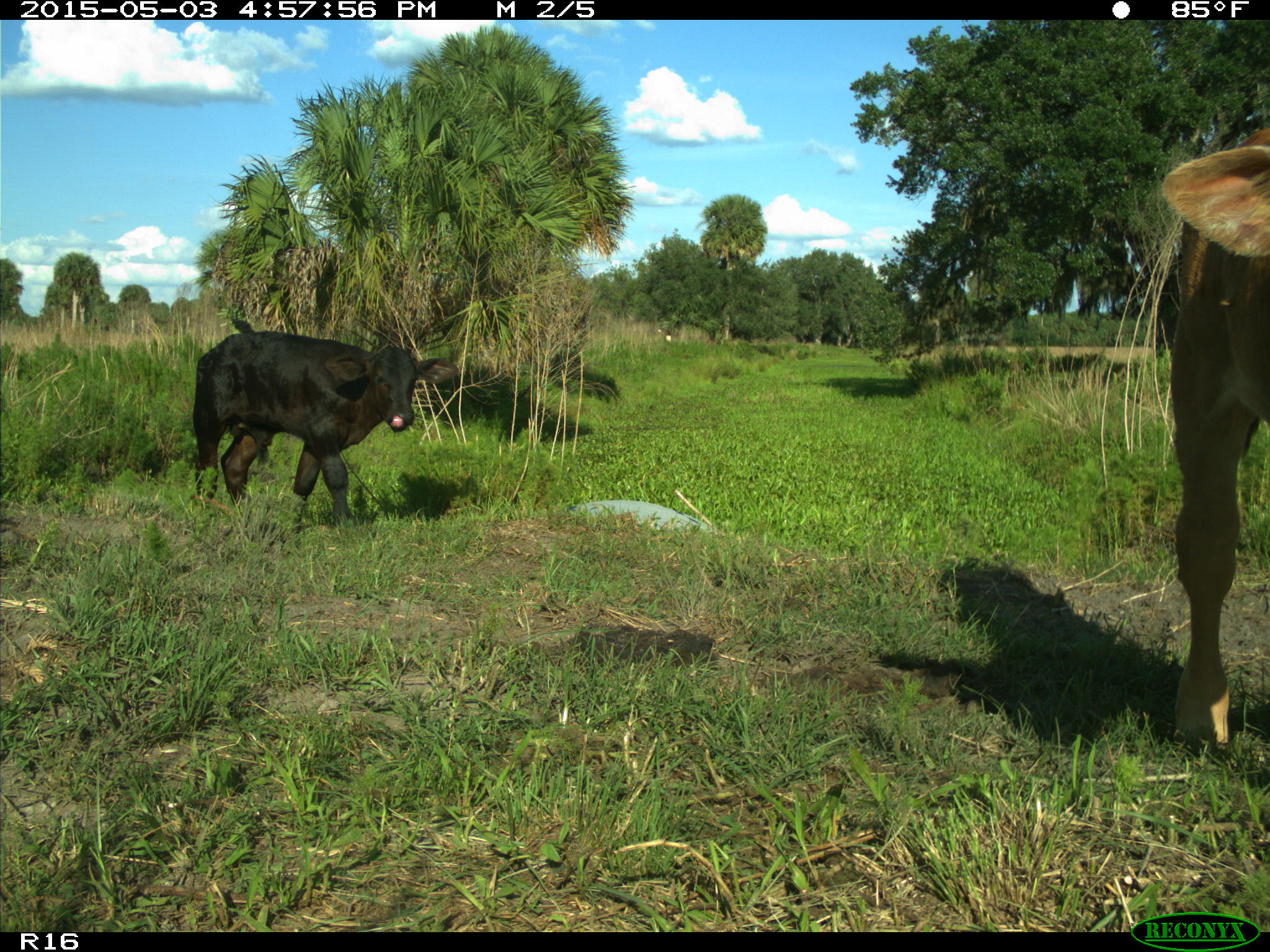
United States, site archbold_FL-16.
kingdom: Animalia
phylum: Chordata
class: Mammalia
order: Artiodactyla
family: Bovidae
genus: Bos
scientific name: Bos taurus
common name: domestic cow